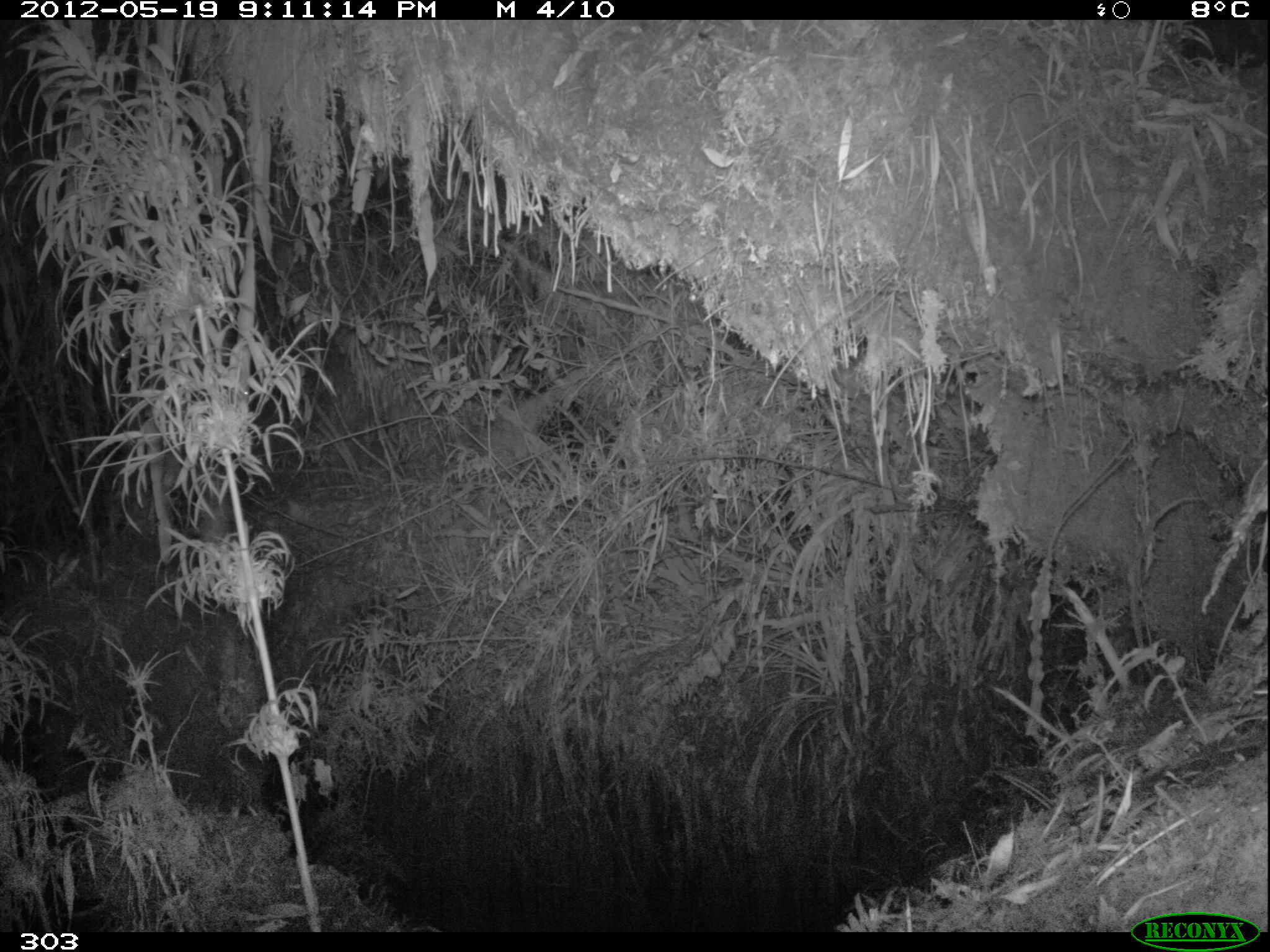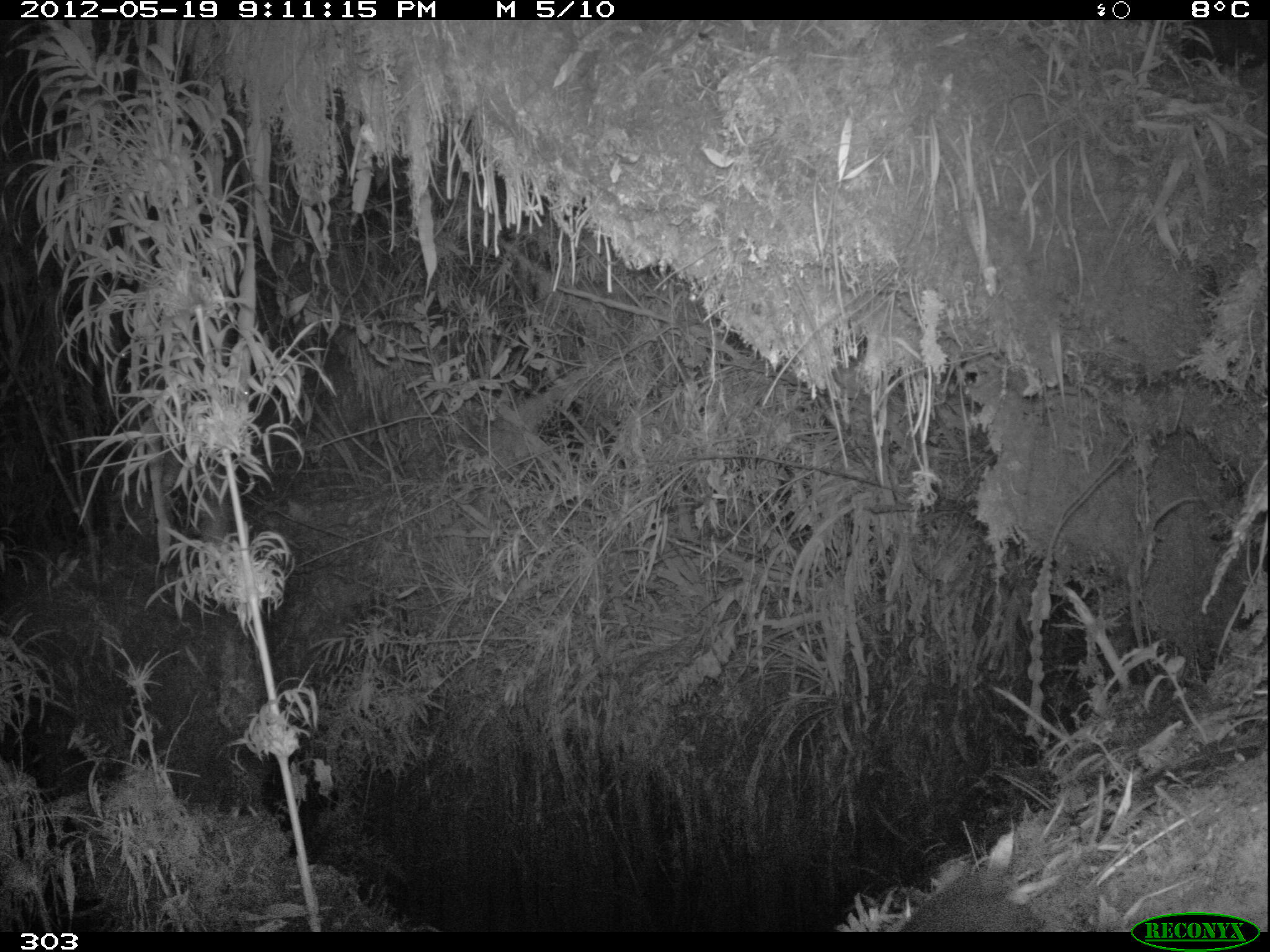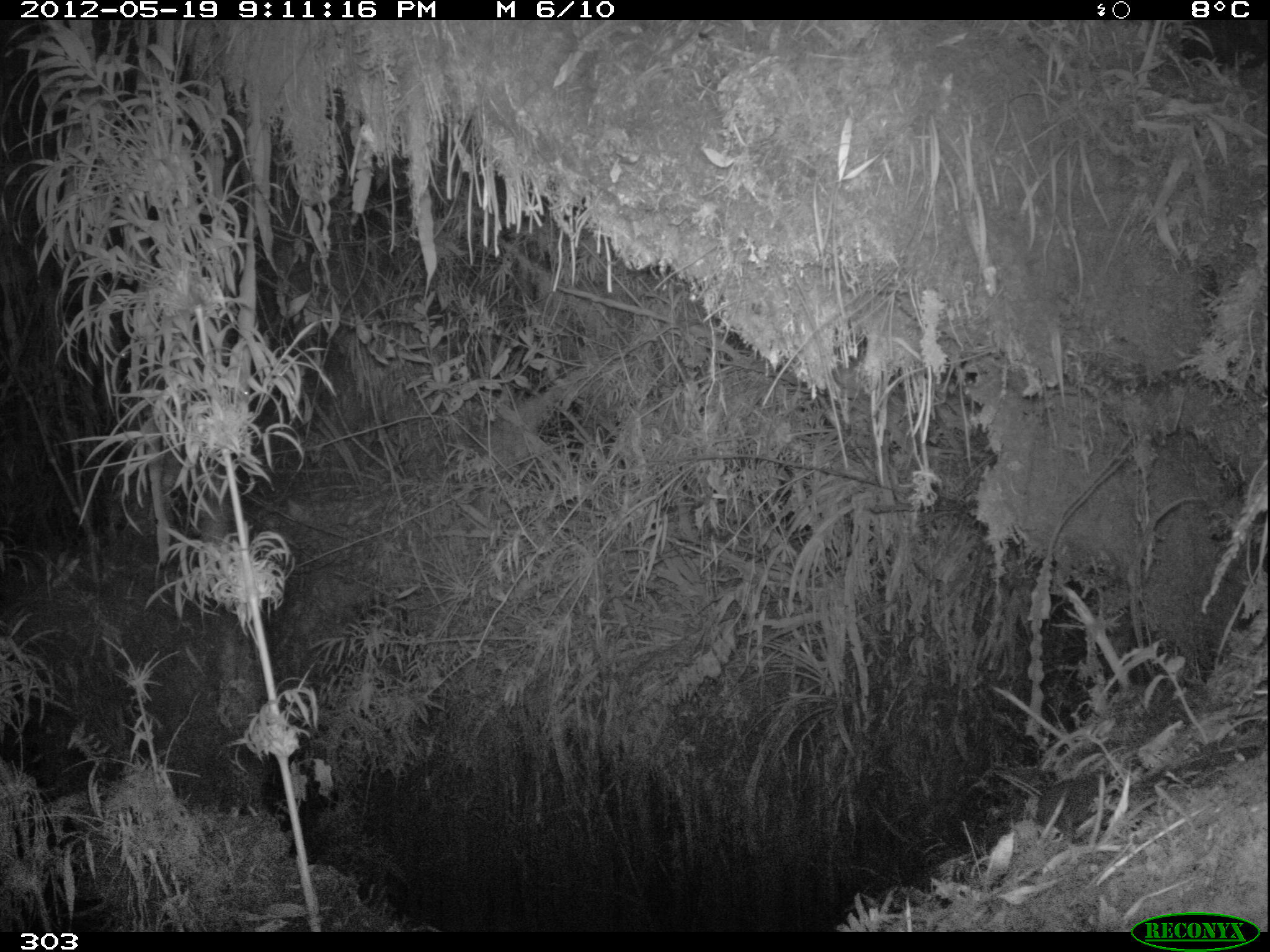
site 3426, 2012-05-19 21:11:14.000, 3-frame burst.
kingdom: Animalia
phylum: Chordata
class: Aves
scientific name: Aves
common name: bird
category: unknown bird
Unknown bird (bird) (Aves).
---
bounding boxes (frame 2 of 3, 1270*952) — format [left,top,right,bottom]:
unknown bird: [896,872,1046,932]